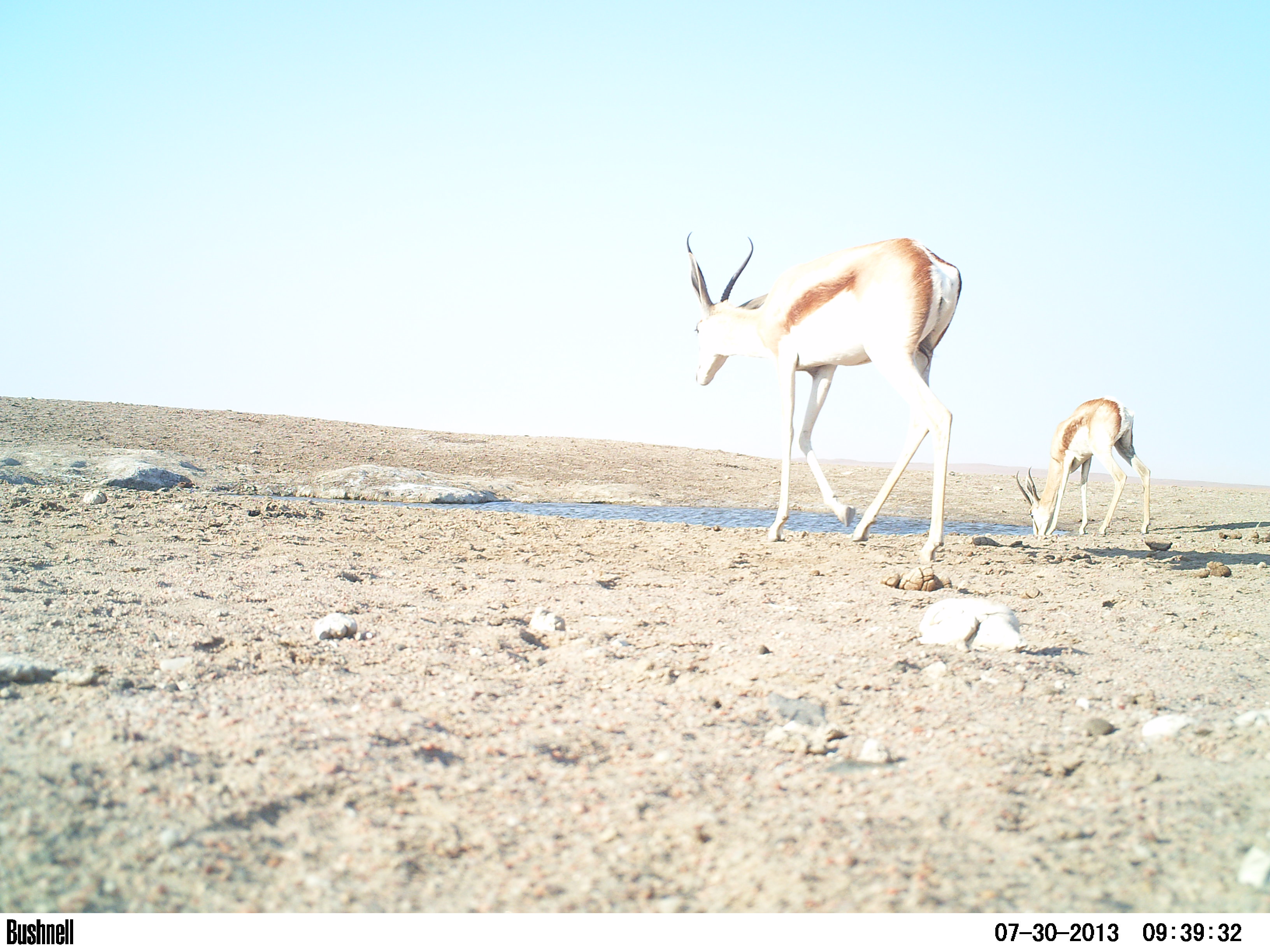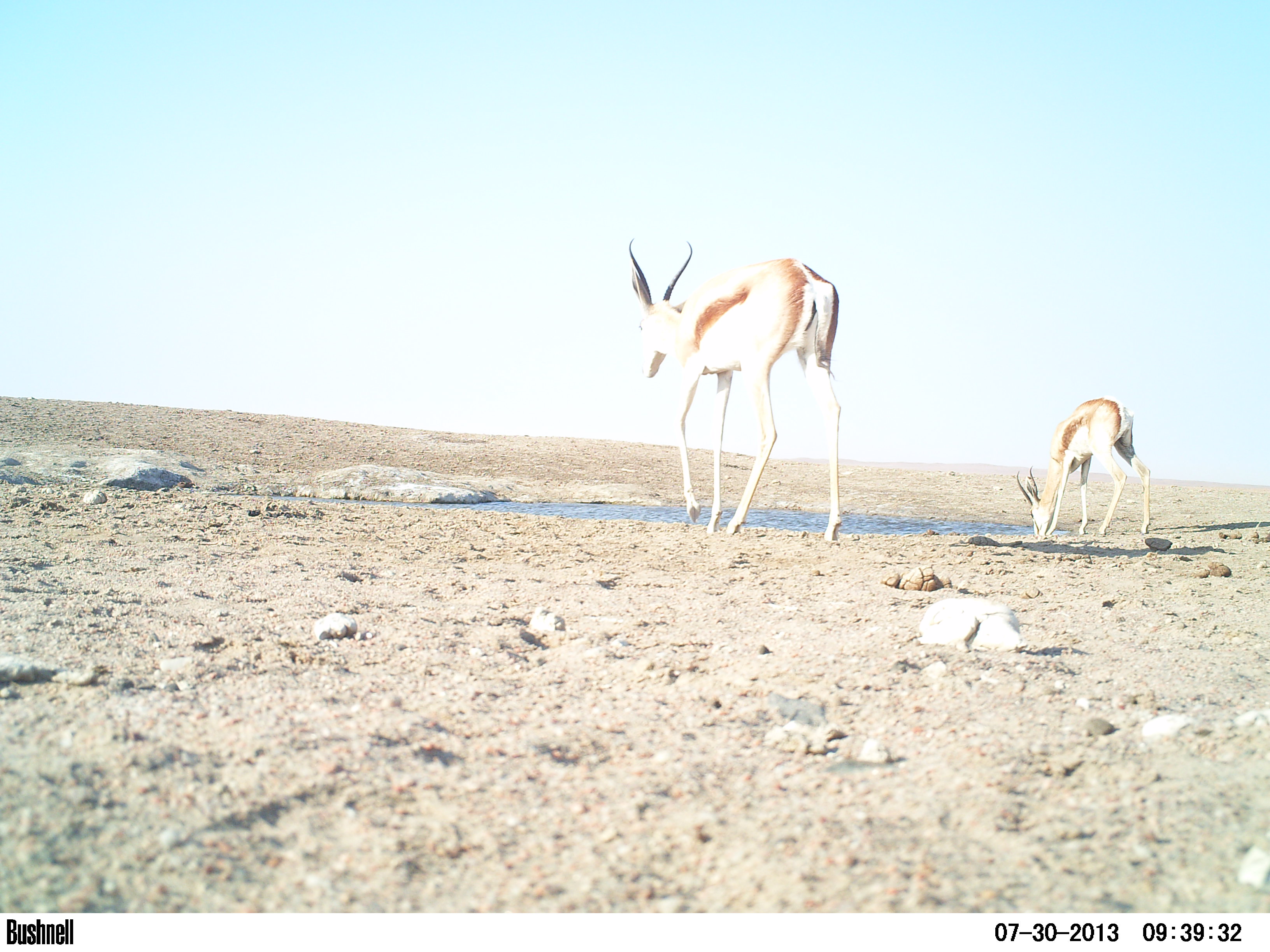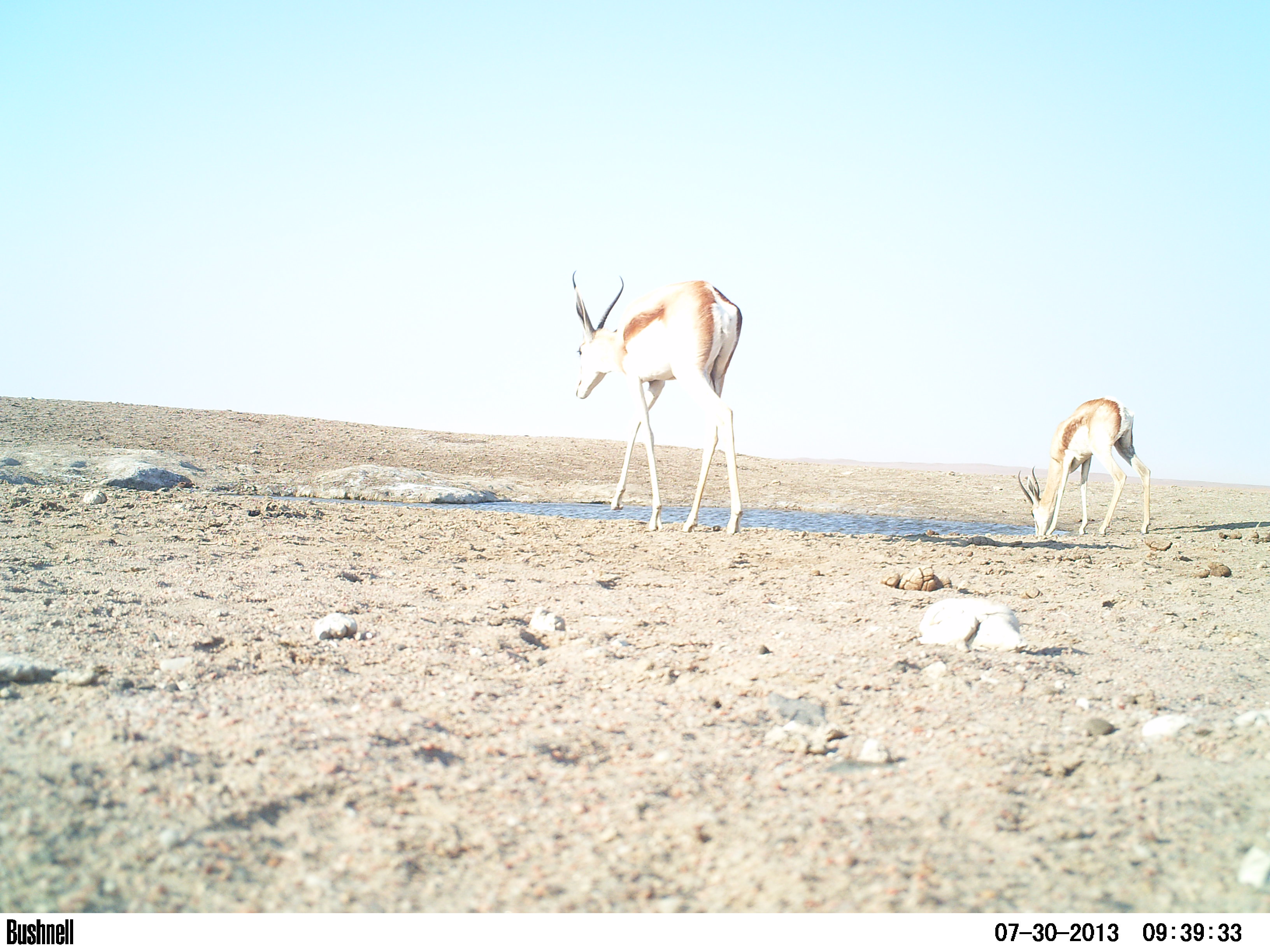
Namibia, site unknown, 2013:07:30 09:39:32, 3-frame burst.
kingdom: Animalia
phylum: Chordata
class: Mammalia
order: Artiodactyla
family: Bovidae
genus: Antidorcas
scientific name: Antidorcas marsupialis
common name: springbok